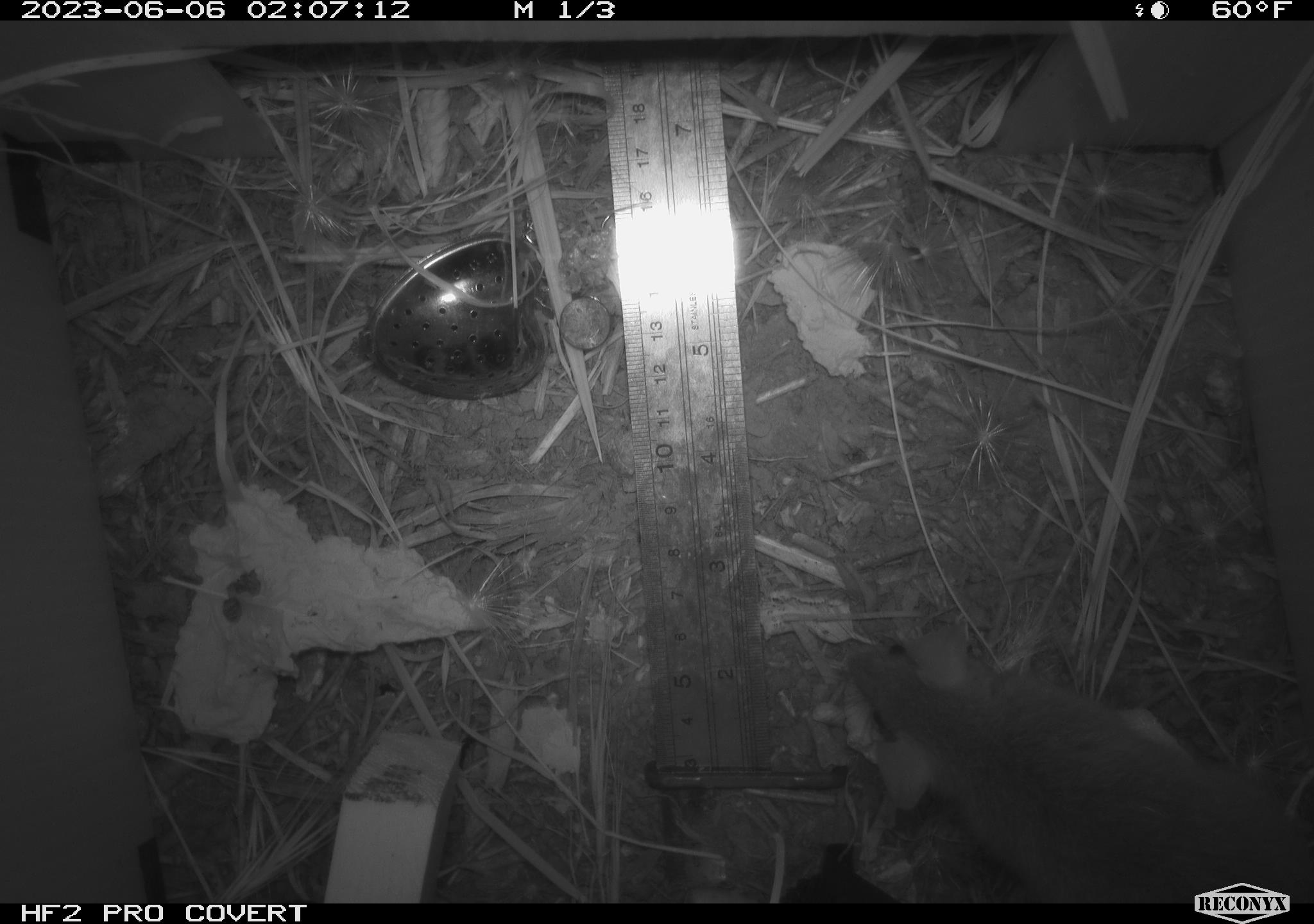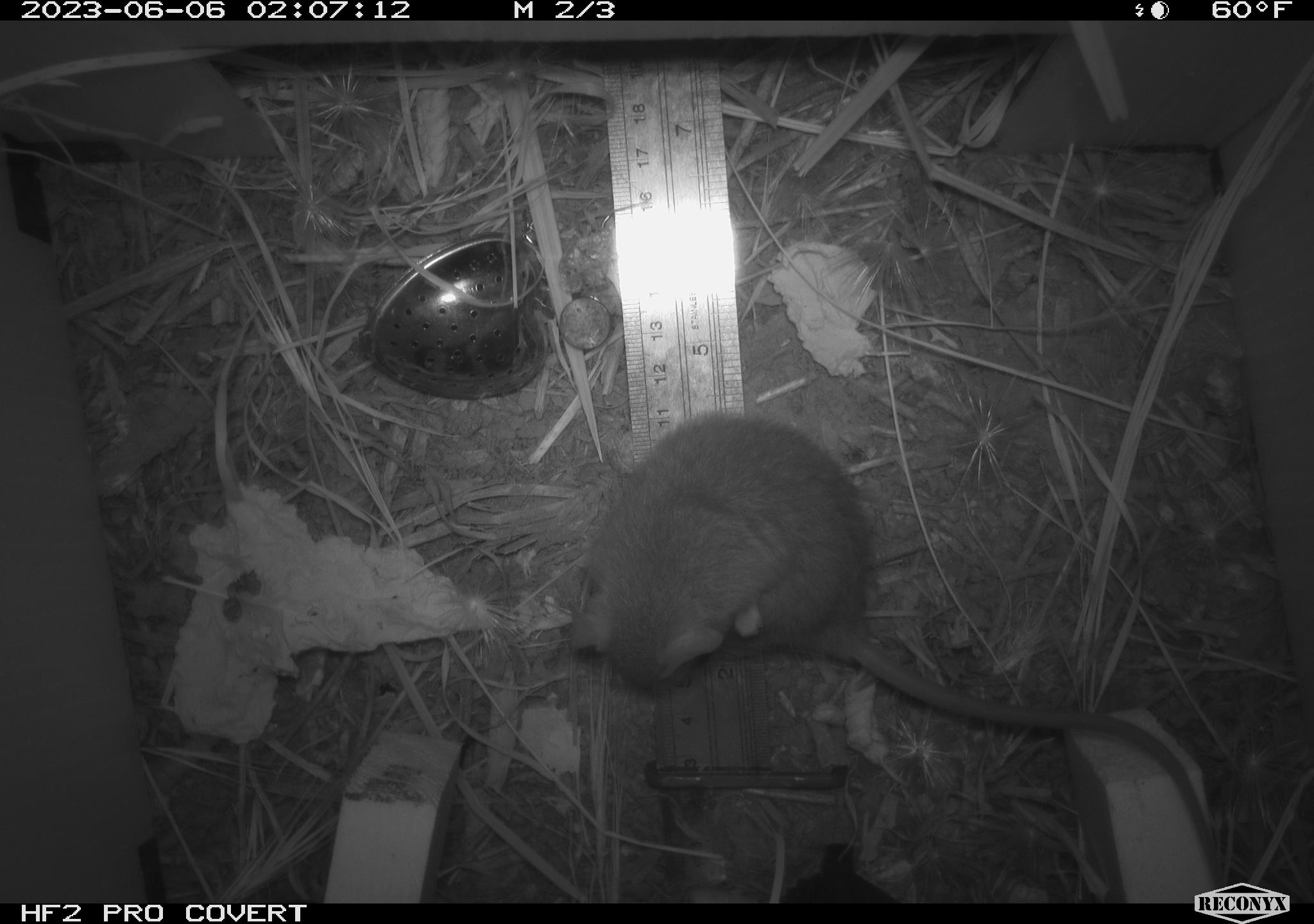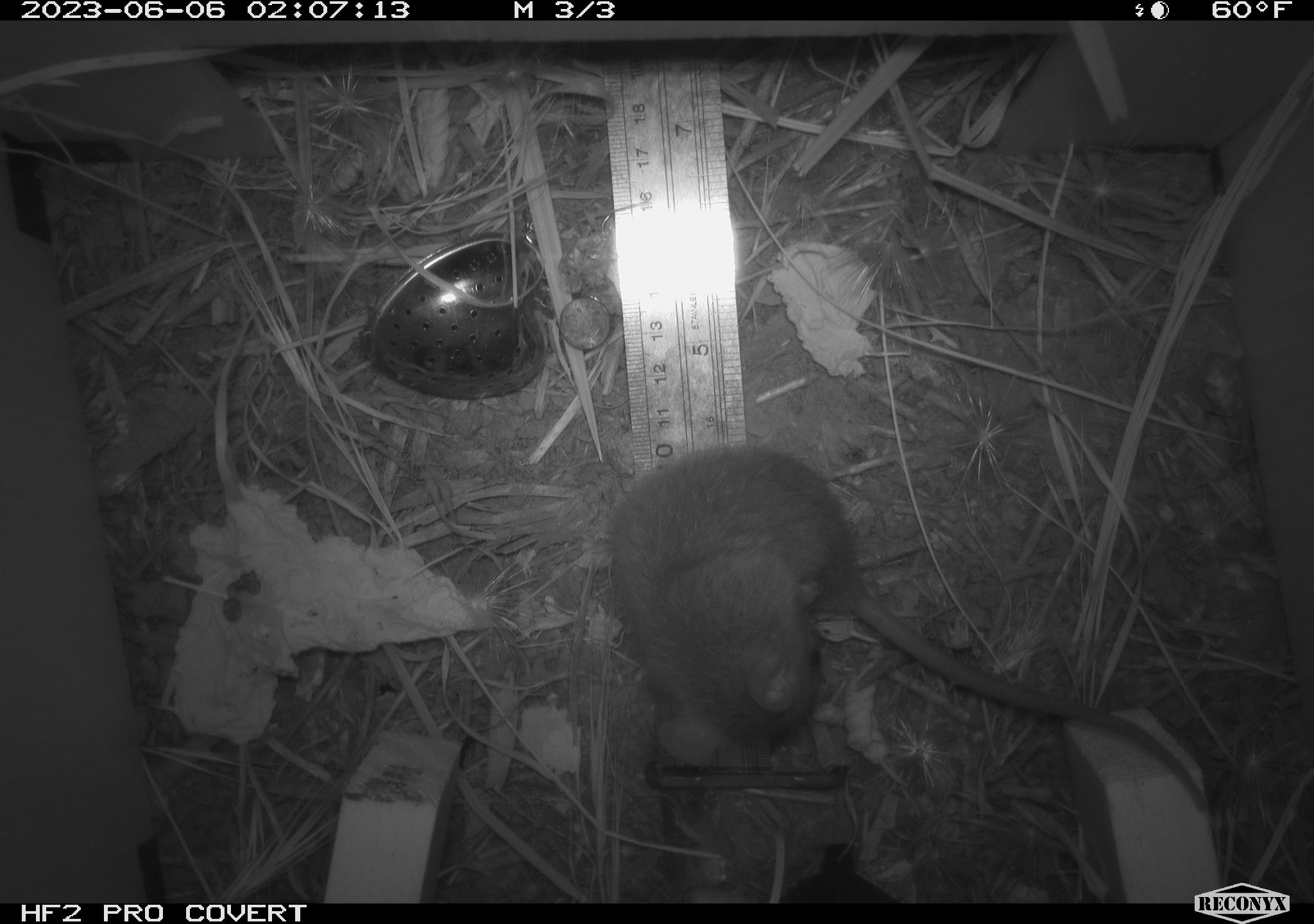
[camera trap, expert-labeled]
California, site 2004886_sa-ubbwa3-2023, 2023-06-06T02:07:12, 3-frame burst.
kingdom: Animalia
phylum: Chordata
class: Mammalia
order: Rodentia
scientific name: Rodentia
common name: mouse species